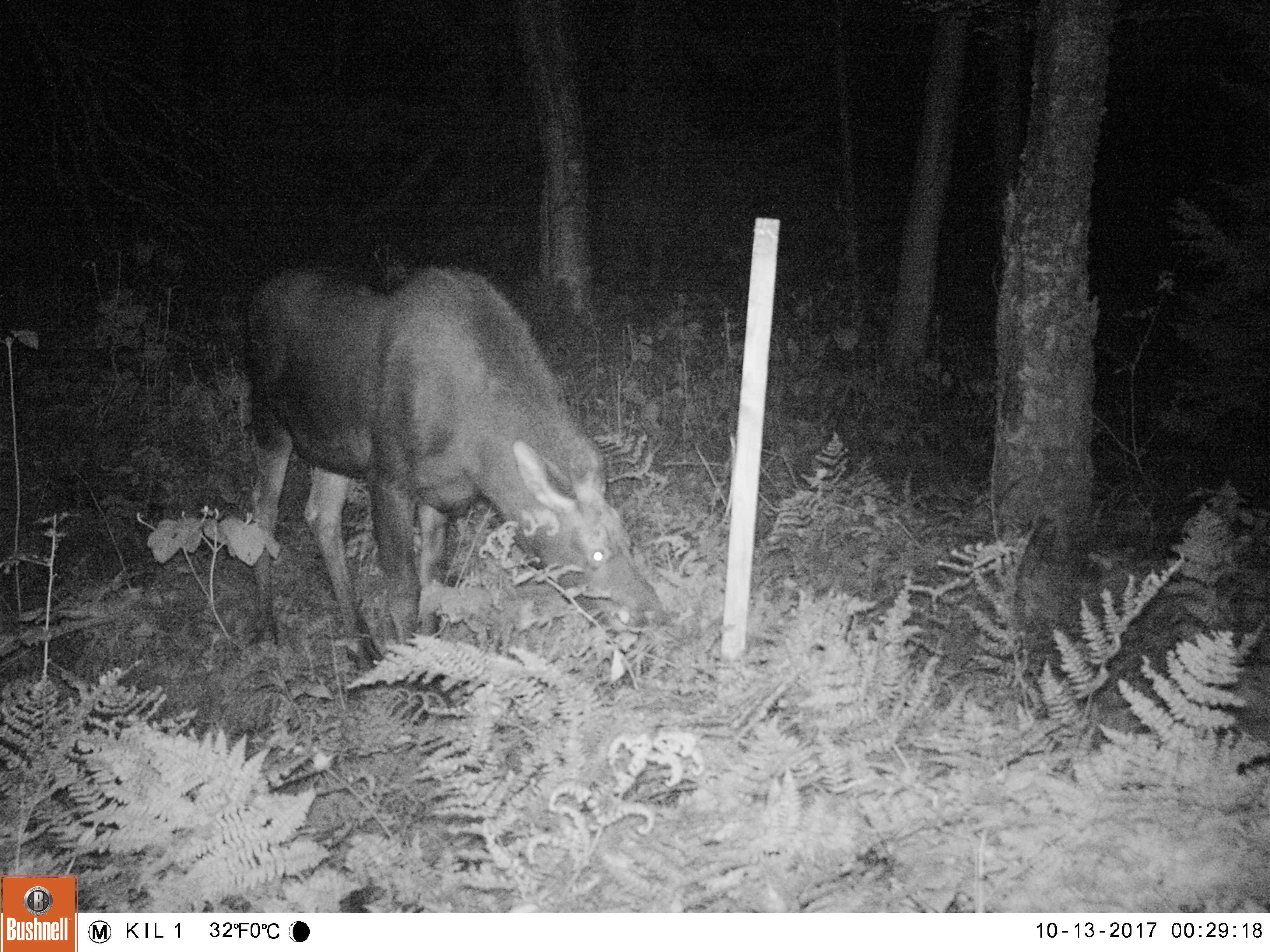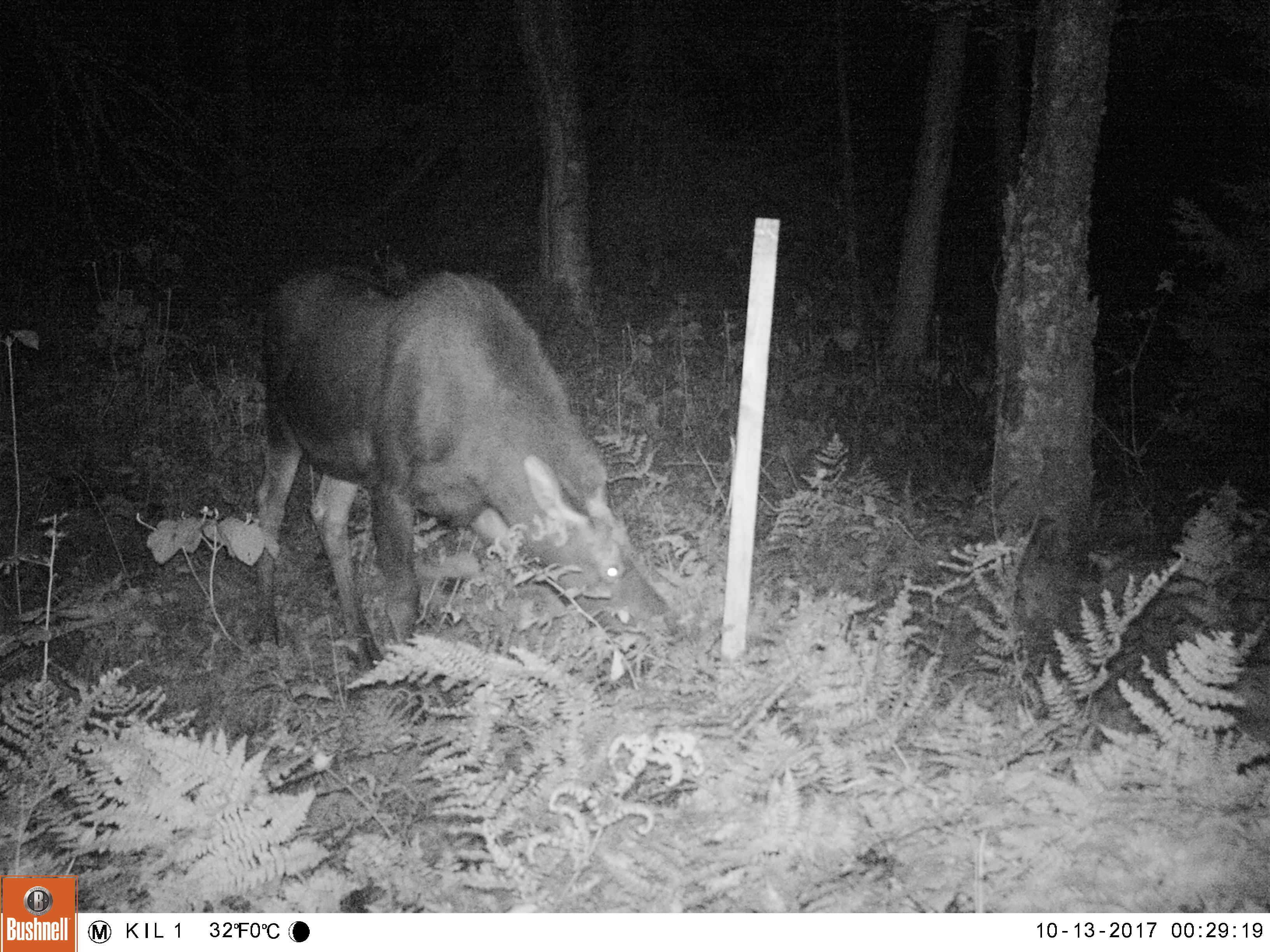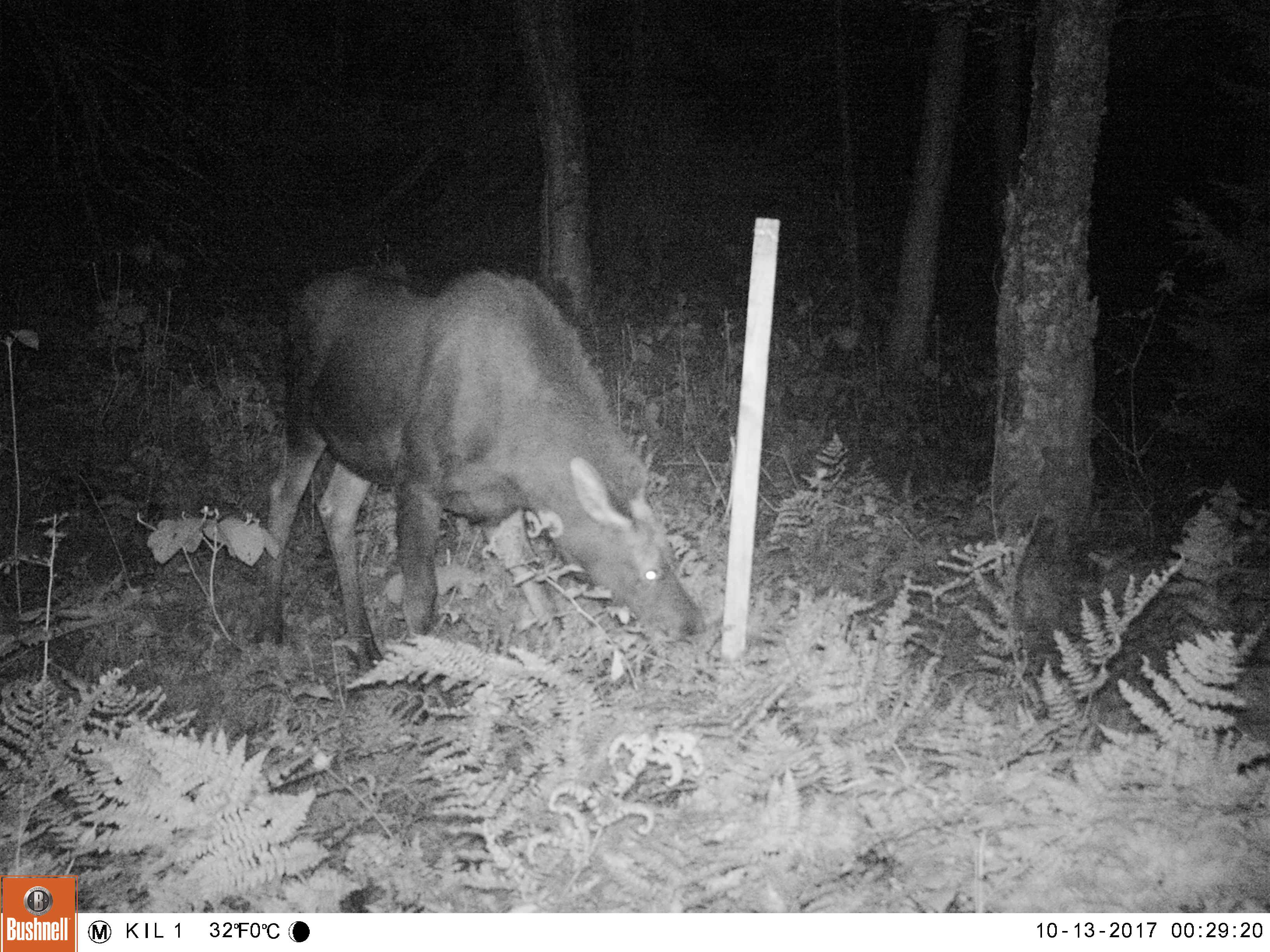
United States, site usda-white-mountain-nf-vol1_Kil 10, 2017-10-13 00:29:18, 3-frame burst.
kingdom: Animalia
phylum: Chordata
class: Mammalia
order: Artiodactyla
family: Cervidae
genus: Alces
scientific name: Alces alces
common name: moose